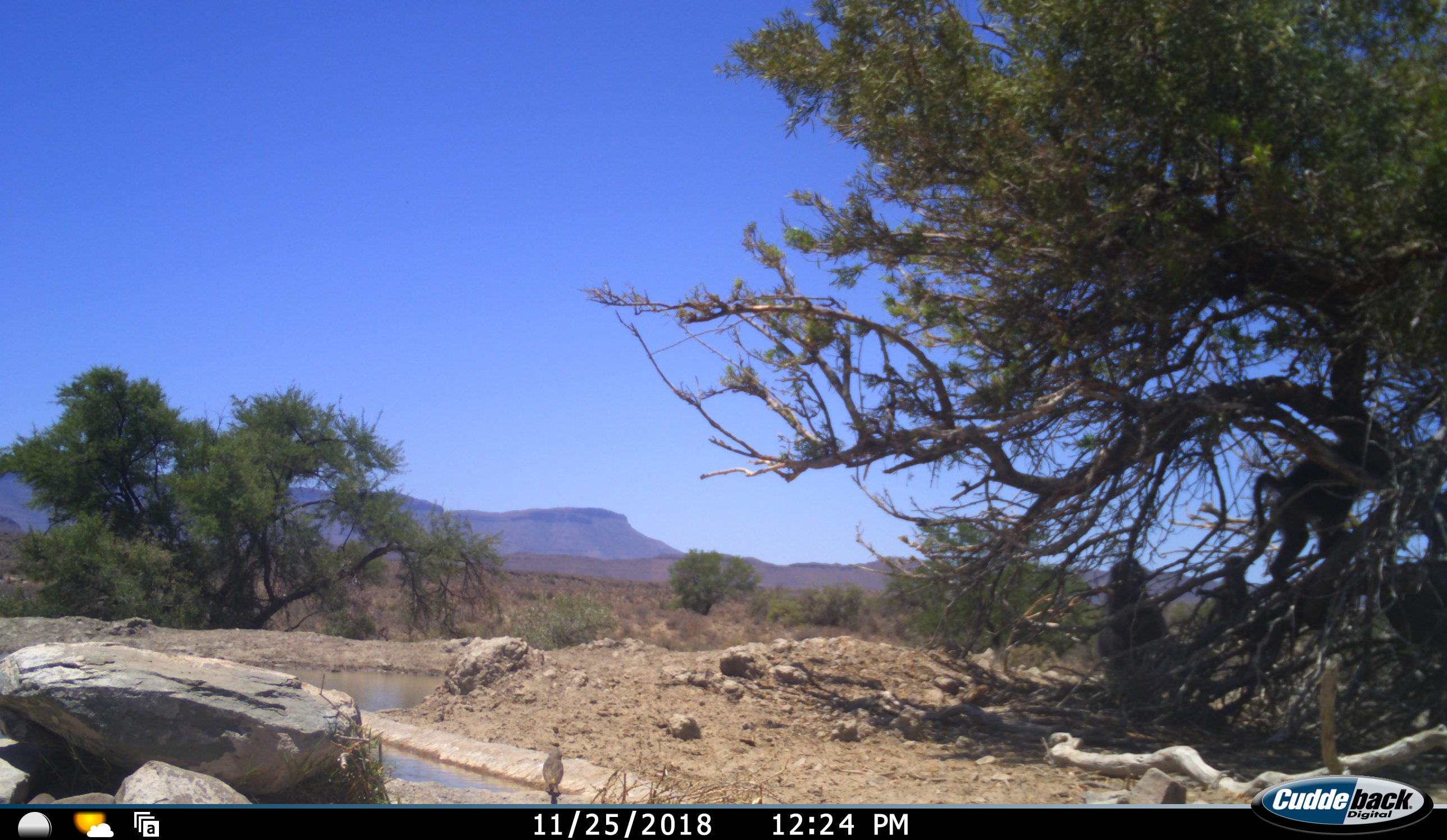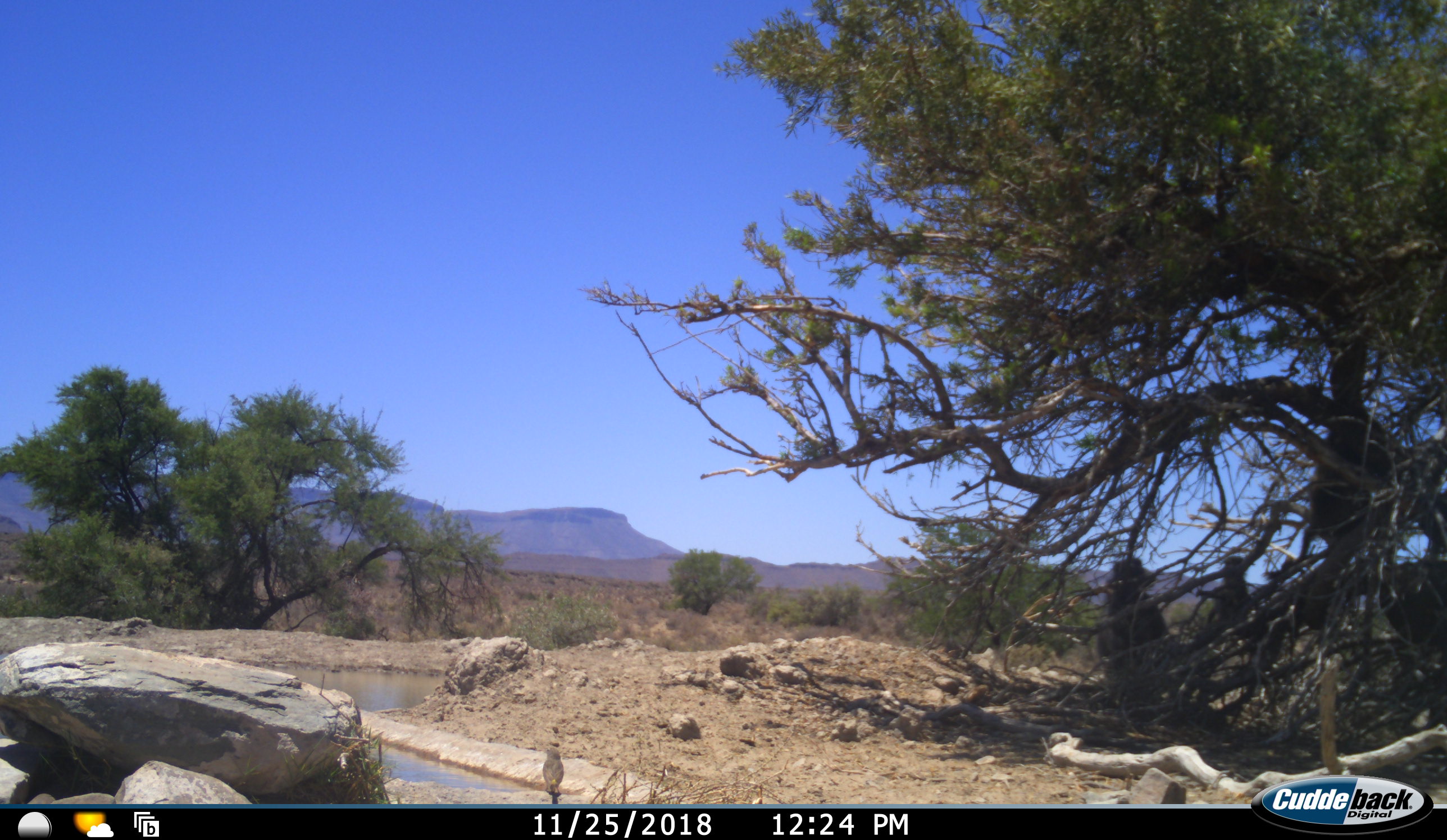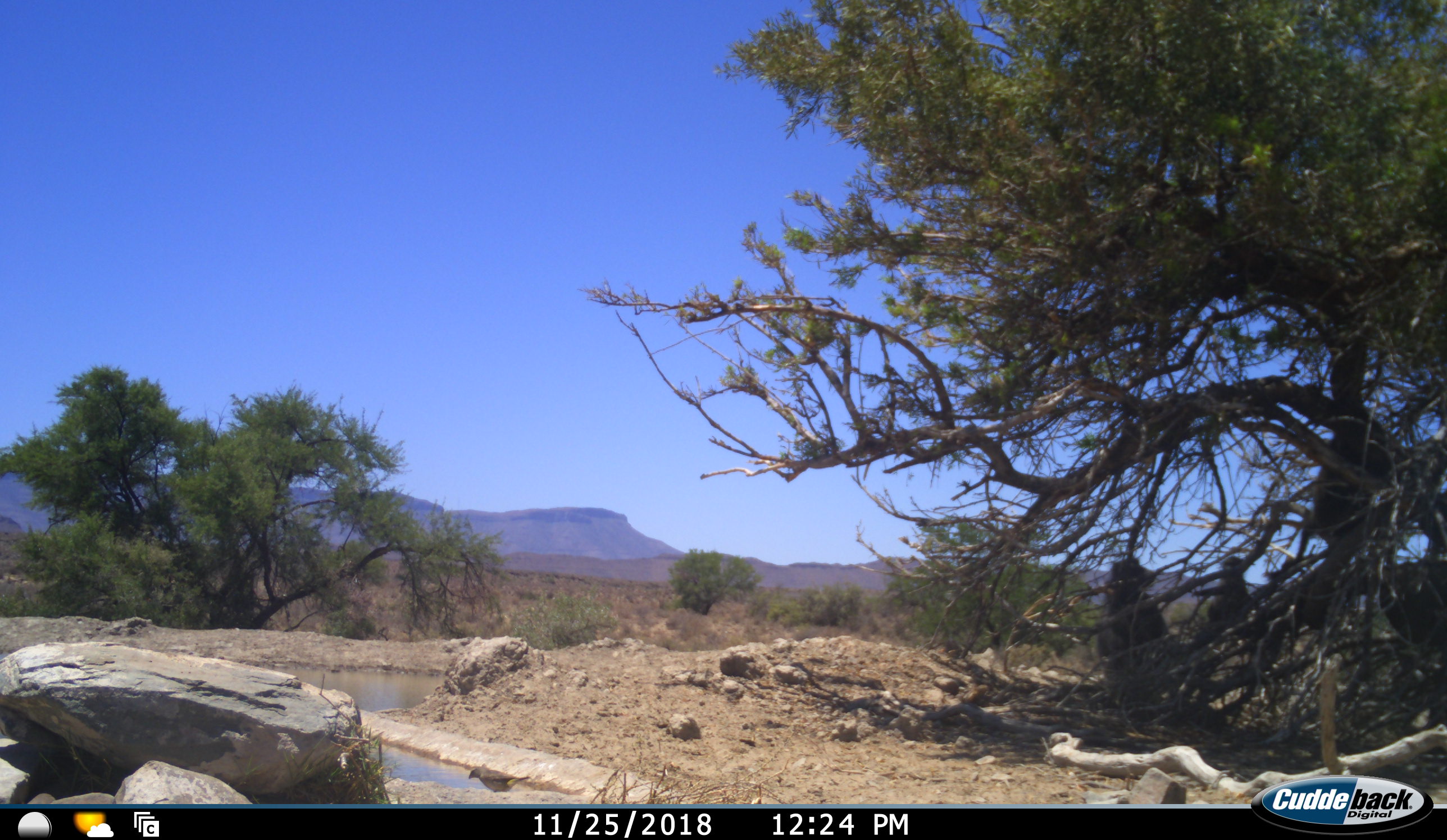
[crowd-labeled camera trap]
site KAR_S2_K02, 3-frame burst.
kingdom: Animalia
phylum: Chordata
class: Mammalia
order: Primates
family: Cercopithecidae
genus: Papio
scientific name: Papio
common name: baboon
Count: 3.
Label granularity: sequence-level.